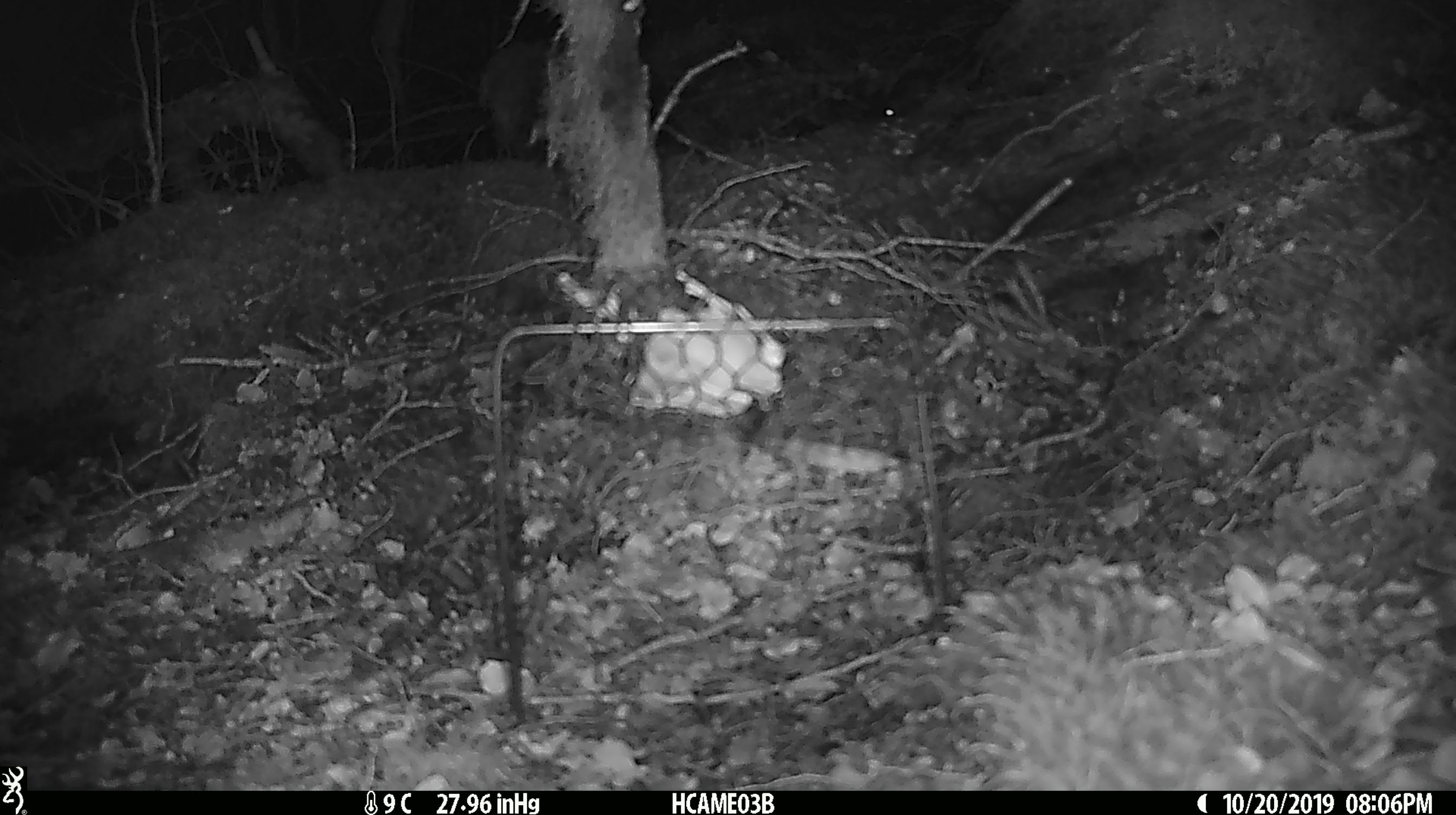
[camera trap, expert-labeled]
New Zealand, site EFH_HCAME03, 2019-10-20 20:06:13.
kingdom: Animalia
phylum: Chordata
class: Mammalia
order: Rodentia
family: Muridae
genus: Mus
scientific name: Mus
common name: mouse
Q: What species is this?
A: Mouse (Mus).